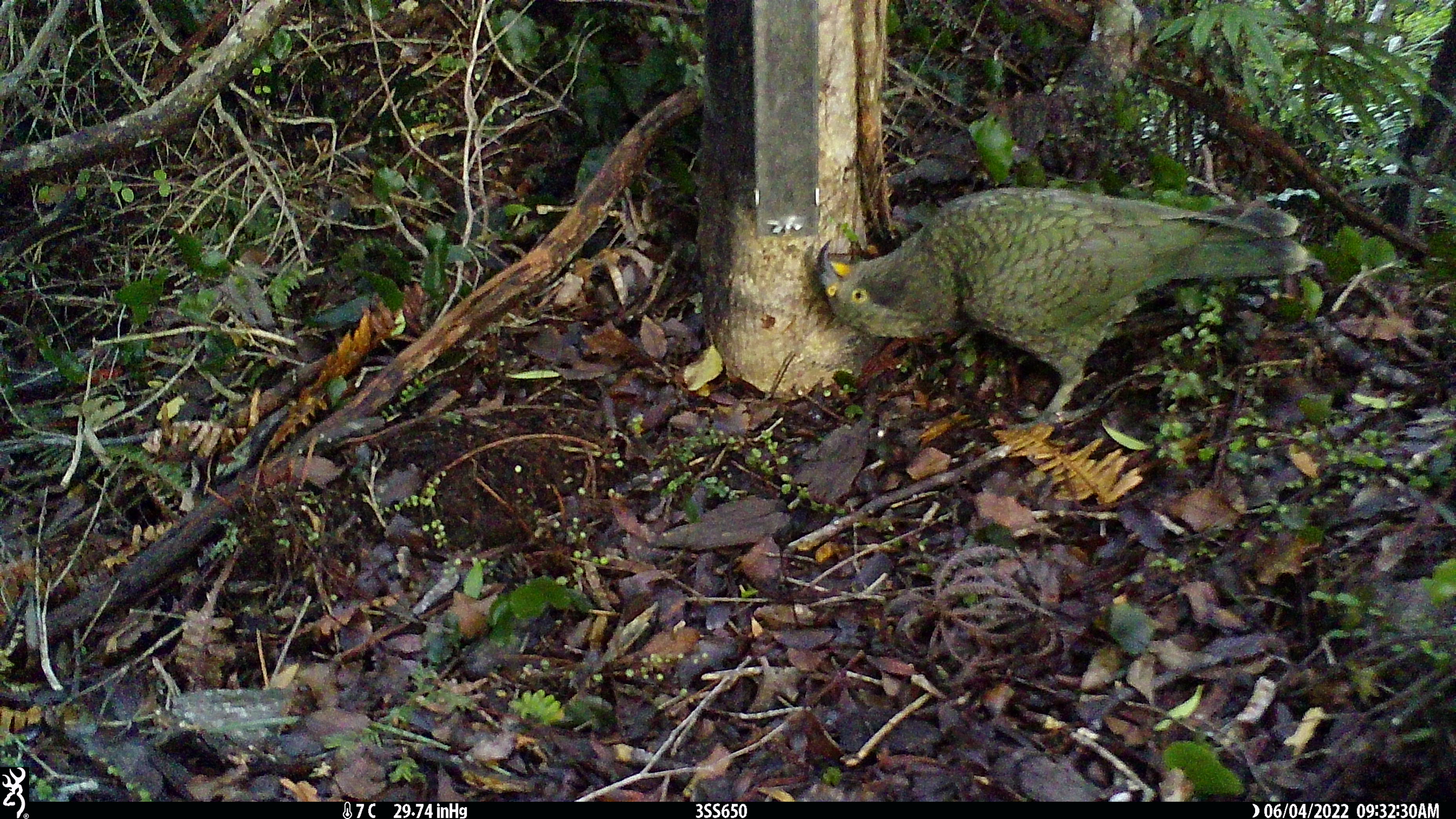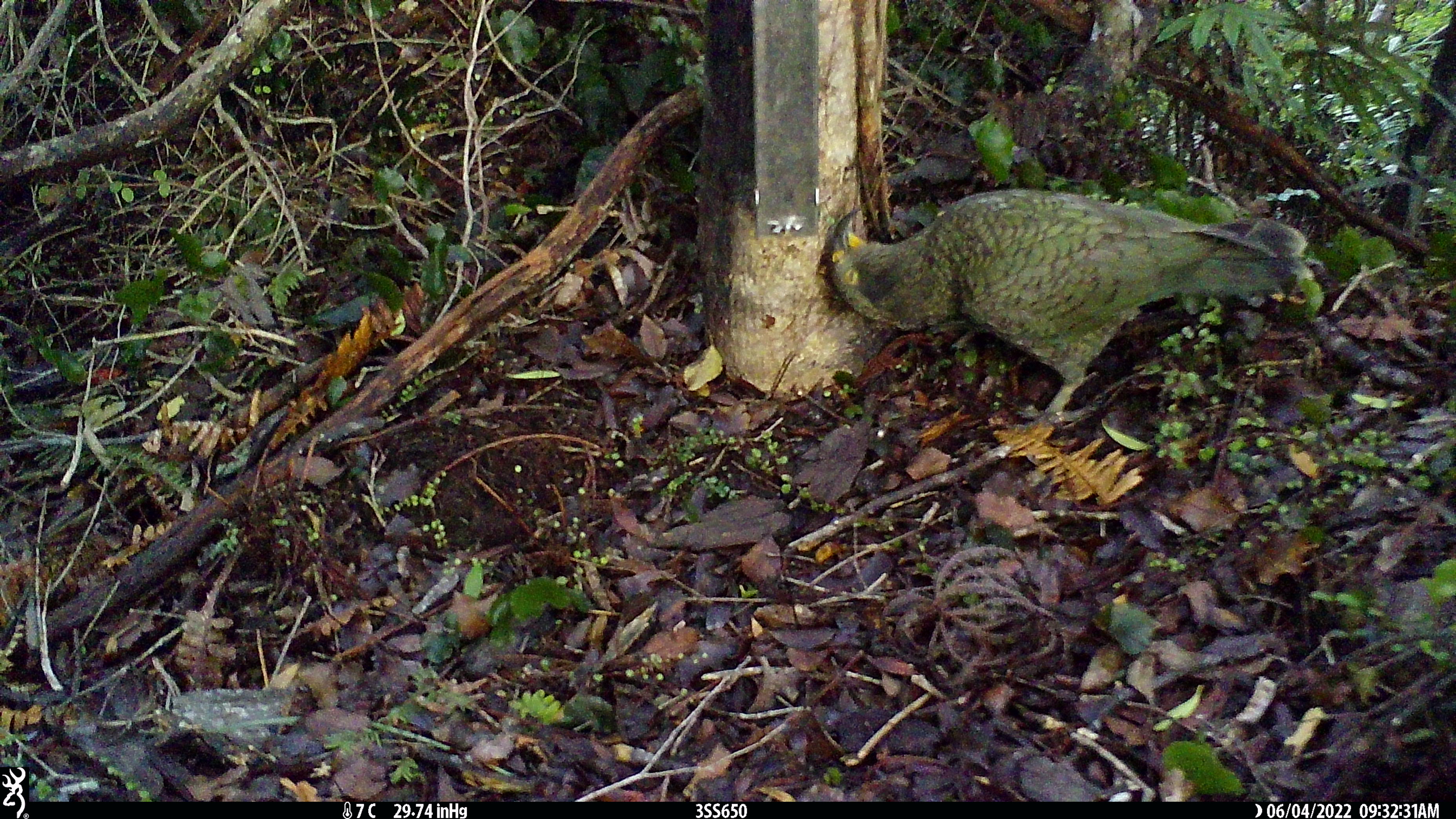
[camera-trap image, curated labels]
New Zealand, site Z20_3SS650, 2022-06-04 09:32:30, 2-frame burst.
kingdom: Animalia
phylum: Chordata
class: Aves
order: Psittaciformes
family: Strigopidae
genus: Nestor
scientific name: Nestor notabilis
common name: kea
Kea (Nestor notabilis).